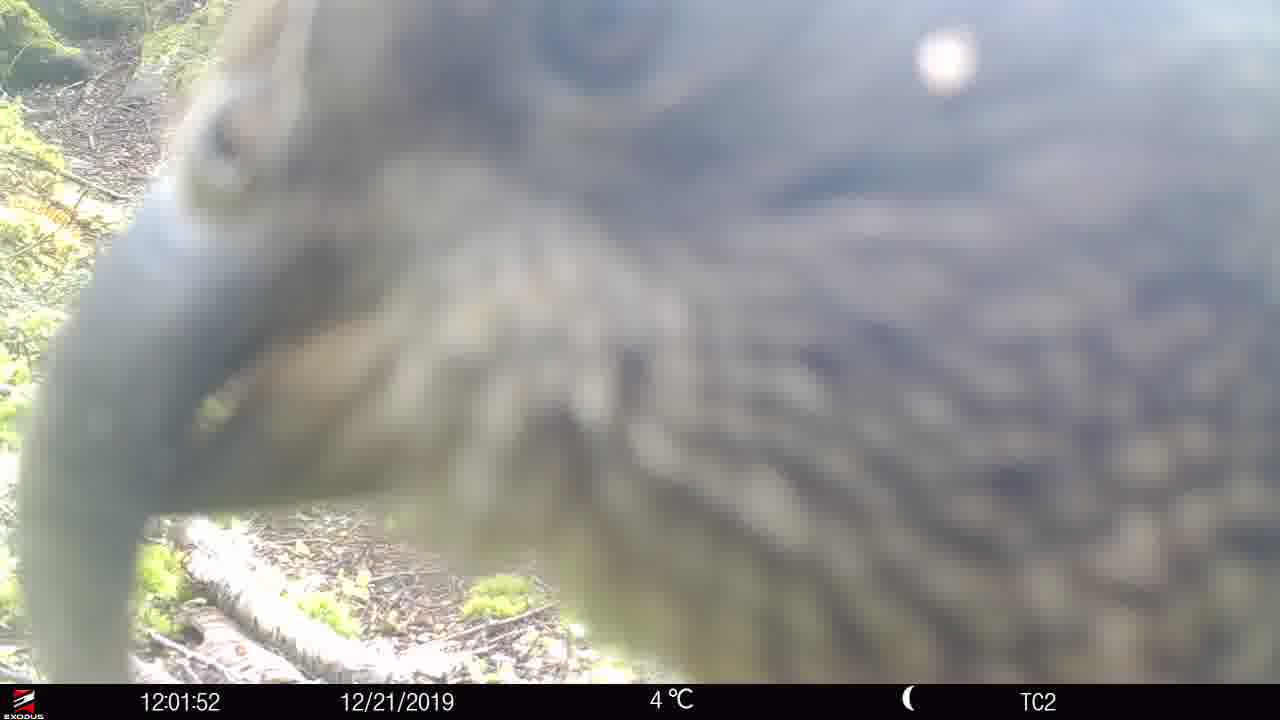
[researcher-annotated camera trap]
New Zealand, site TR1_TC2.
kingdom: Animalia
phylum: Chordata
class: Aves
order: Psittaciformes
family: Strigopidae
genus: Nestor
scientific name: Nestor notabilis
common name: kea